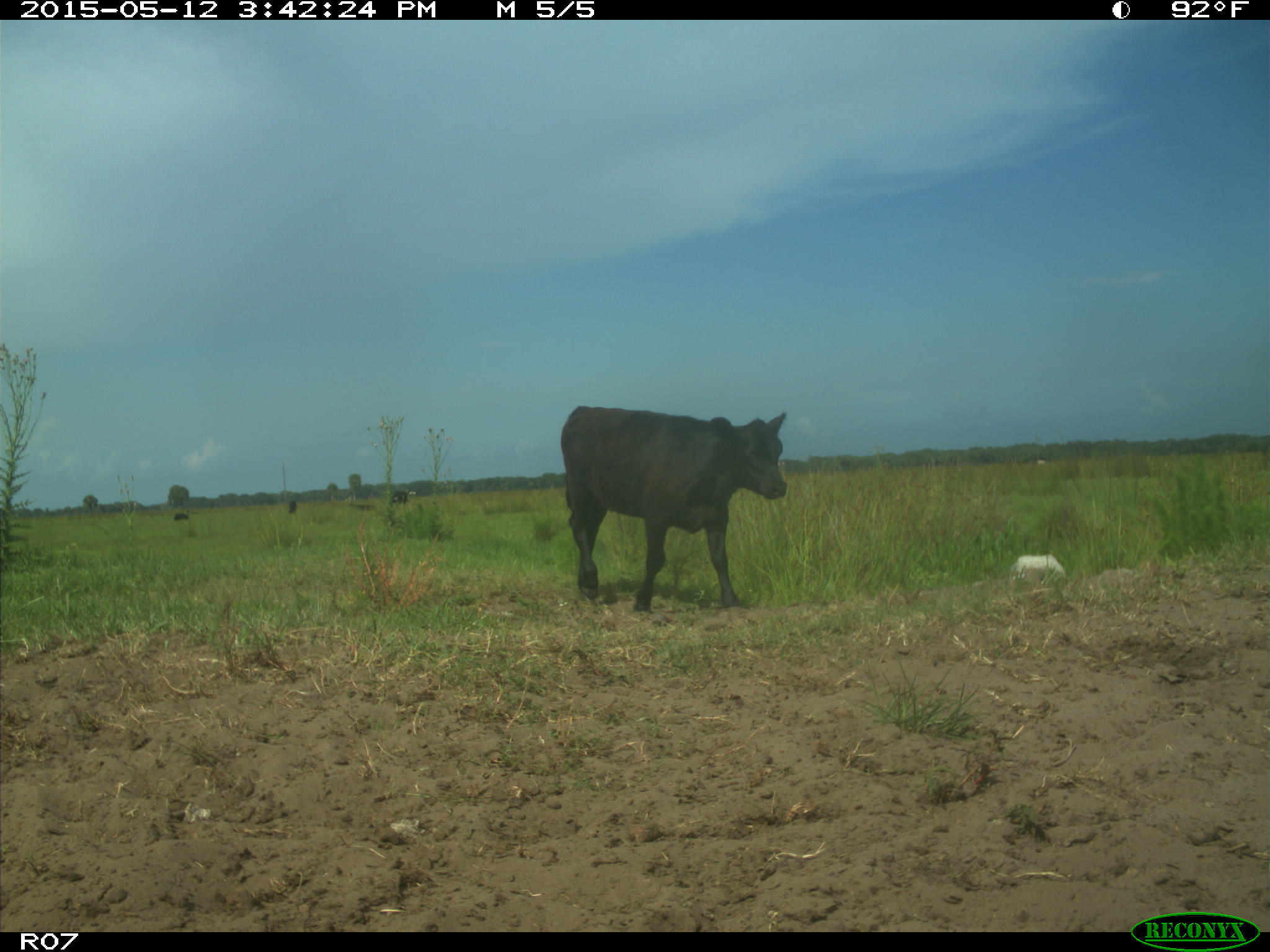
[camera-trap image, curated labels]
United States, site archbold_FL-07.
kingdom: Animalia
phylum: Chordata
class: Mammalia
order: Artiodactyla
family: Bovidae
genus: Bos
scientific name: Bos taurus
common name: domestic cow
Bos taurus (domestic cow).